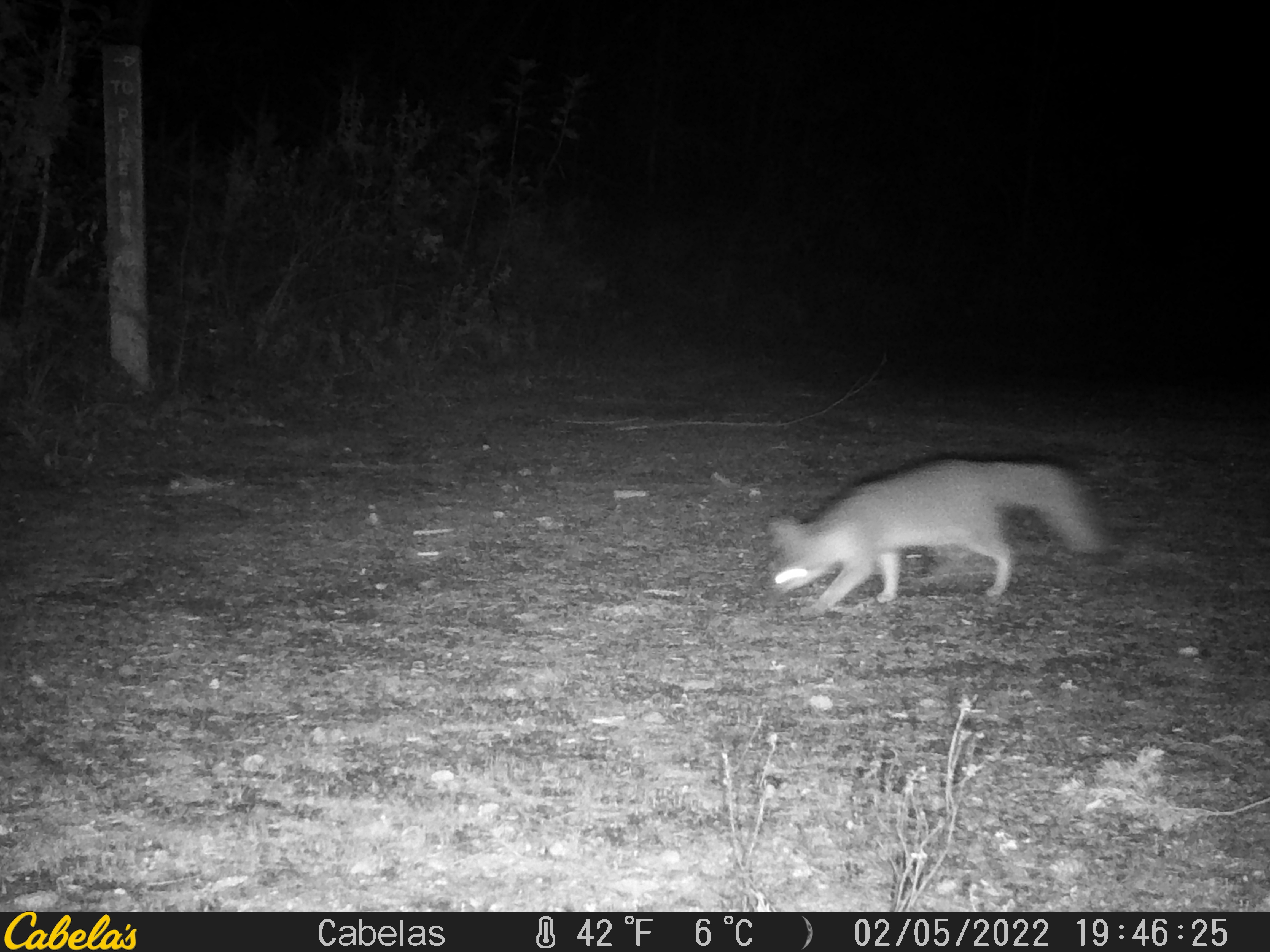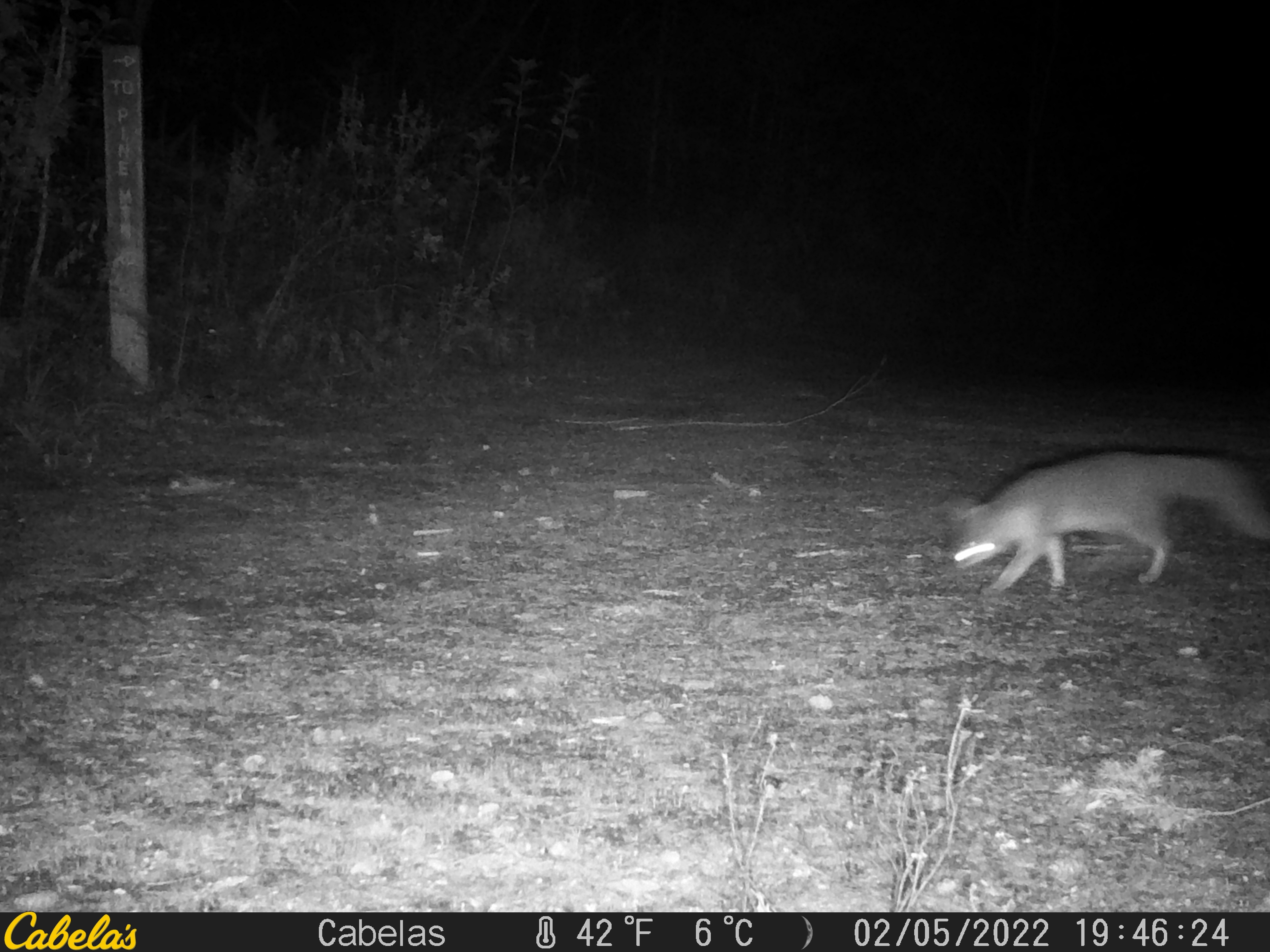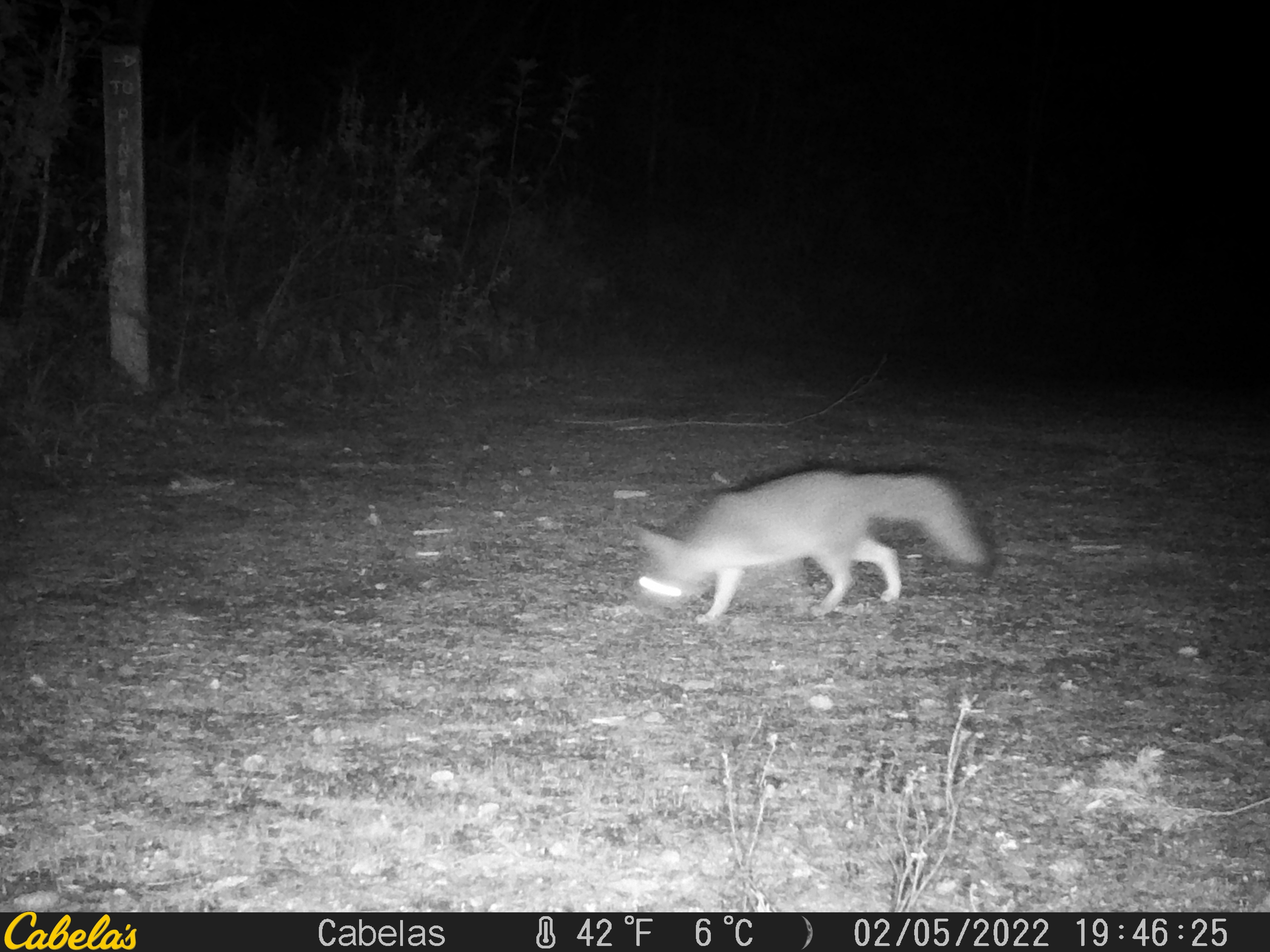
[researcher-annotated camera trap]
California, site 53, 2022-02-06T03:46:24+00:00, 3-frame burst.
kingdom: Animalia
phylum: Chordata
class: Mammalia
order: Carnivora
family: Canidae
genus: Urocyon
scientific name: Urocyon cinereoargenteus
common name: gray fox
Gray fox (Urocyon cinereoargenteus).